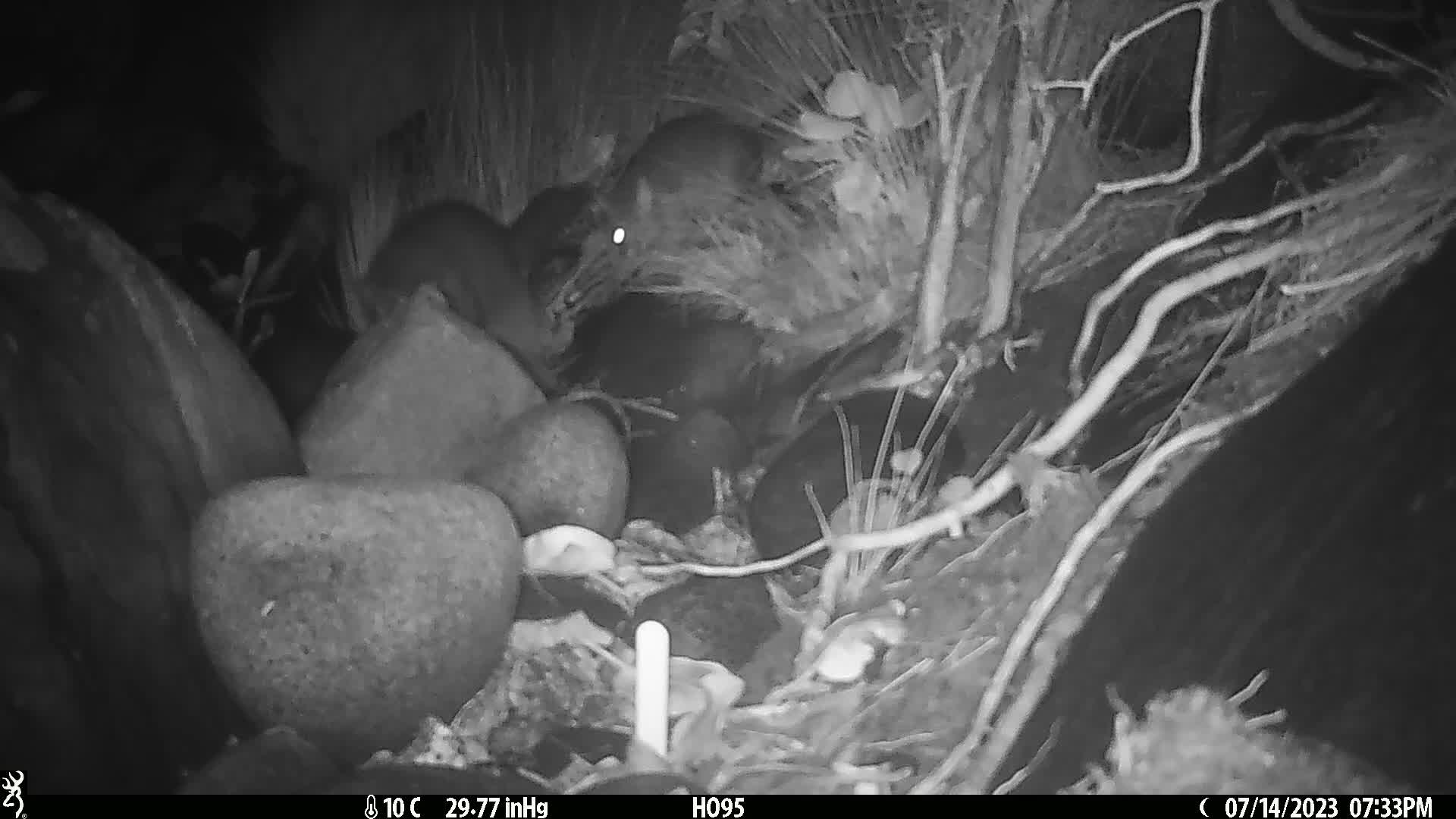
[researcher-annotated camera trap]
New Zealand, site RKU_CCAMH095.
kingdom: Animalia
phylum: Chordata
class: Mammalia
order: Diprotodontia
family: Phalangeridae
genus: Trichosurus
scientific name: Trichosurus vulpecula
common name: common brushtail possum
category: possum